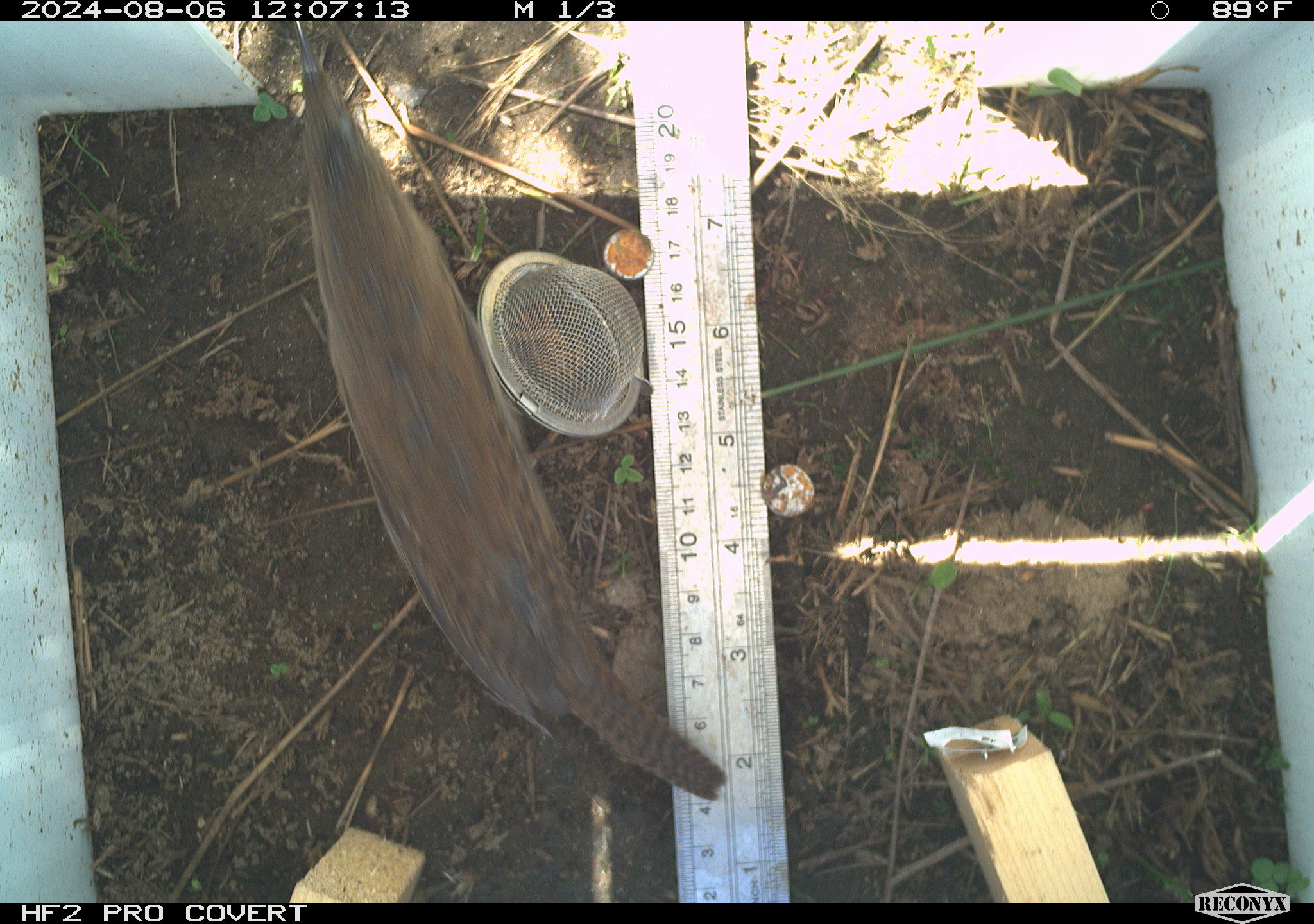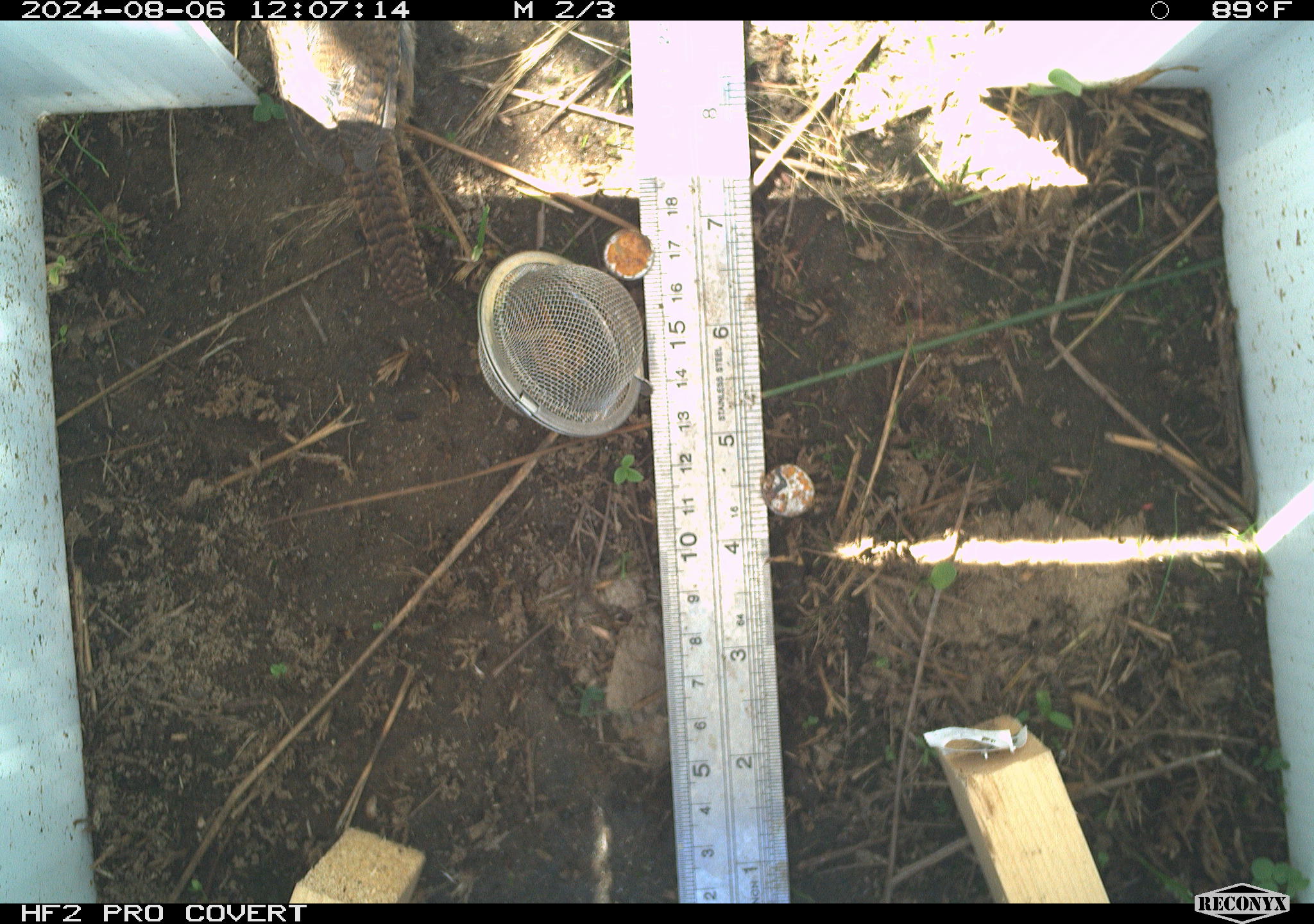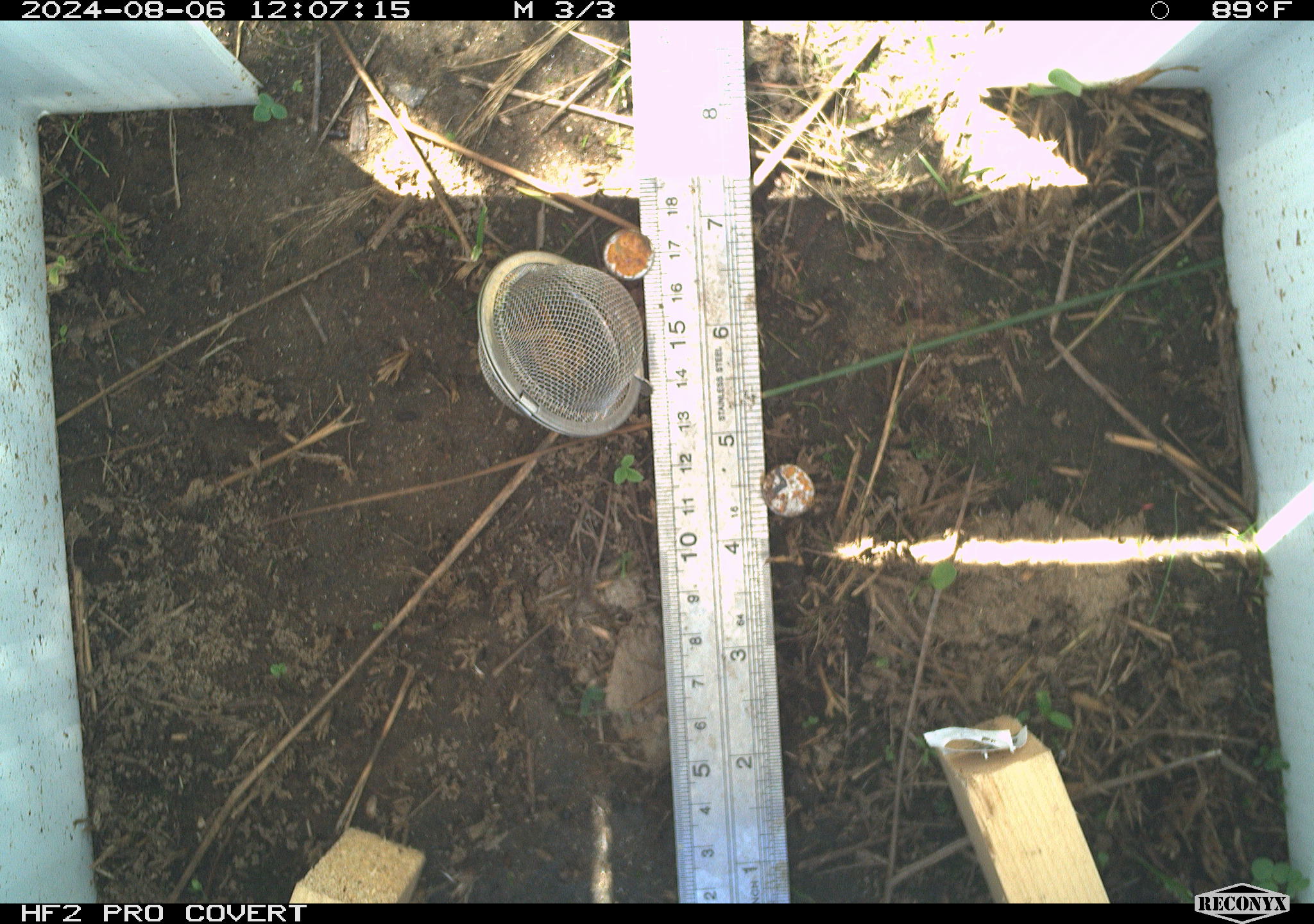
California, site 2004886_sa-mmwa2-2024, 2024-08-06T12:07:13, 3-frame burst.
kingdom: Animalia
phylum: Chordata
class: Aves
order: Passeriformes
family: Troglodytidae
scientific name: Troglodytidae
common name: wren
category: troglodytidae family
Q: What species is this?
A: Troglodytidae family (wren) (Troglodytidae).